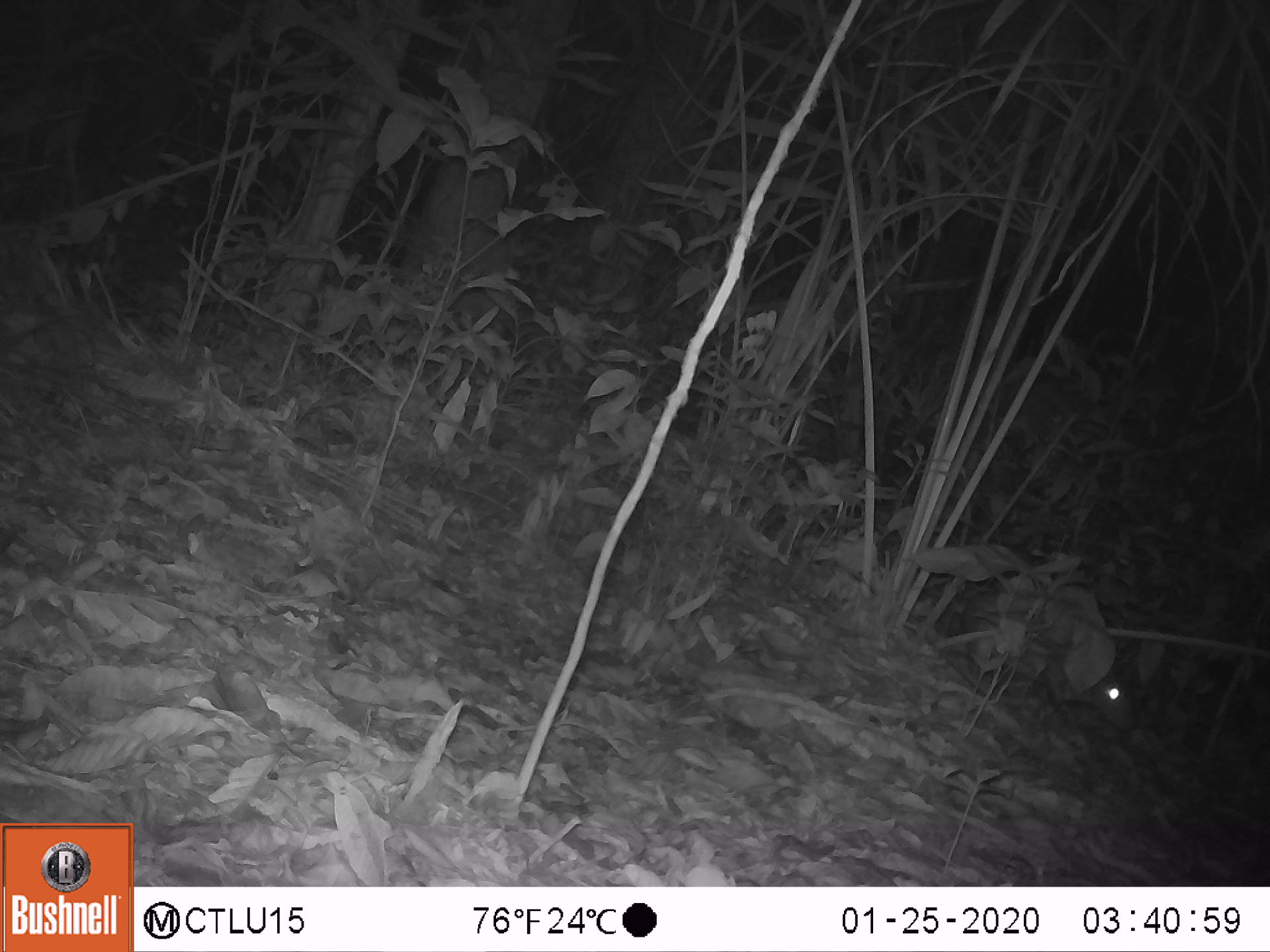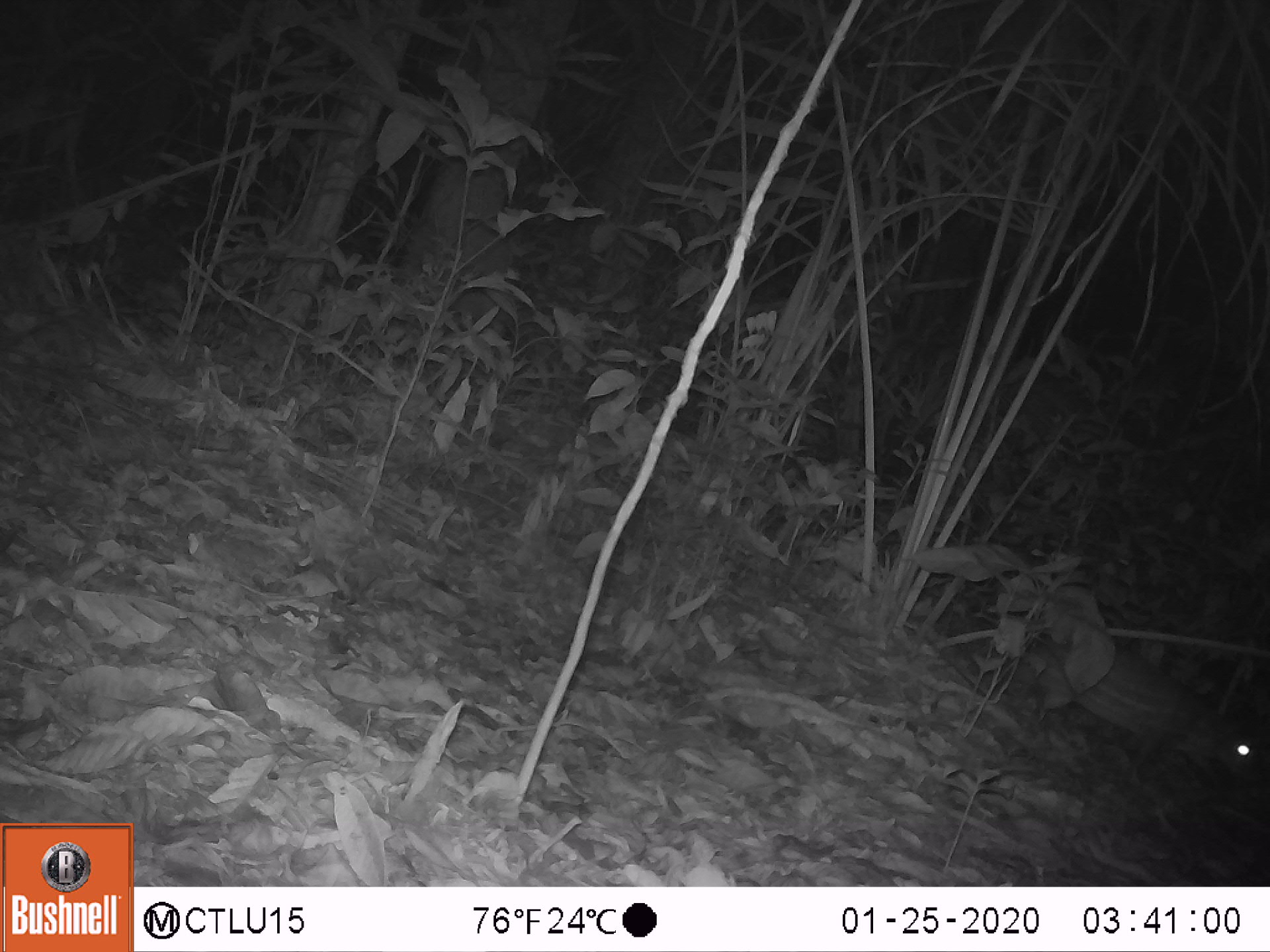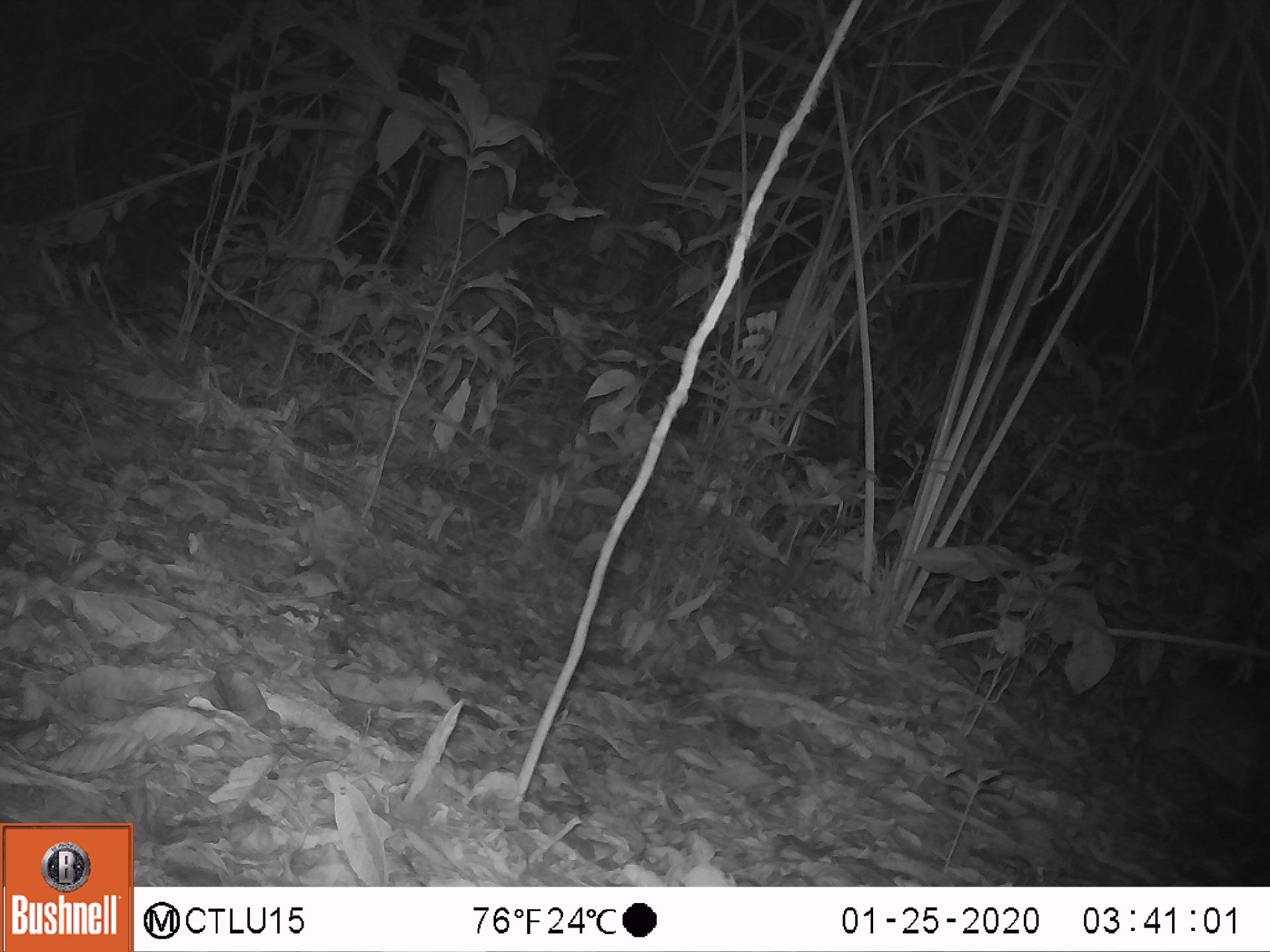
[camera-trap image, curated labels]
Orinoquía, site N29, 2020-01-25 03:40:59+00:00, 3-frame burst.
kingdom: Animalia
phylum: Chordata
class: Mammalia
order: Rodentia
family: Cuniculidae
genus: Cuniculus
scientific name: Cuniculus paca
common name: spotted paca